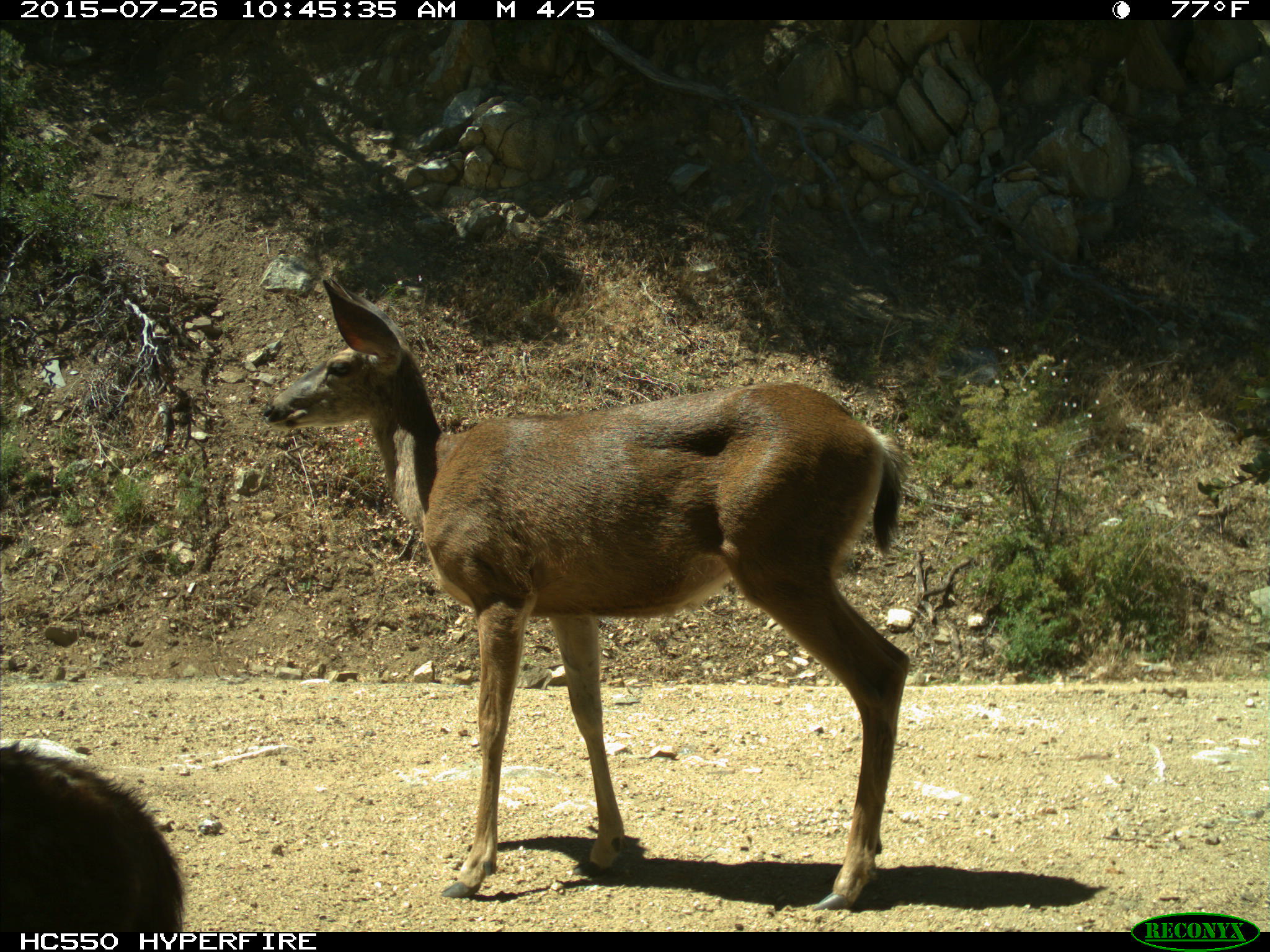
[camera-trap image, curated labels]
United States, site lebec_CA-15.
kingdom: Animalia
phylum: Chordata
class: Mammalia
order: Artiodactyla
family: Cervidae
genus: Odocoileus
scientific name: Odocoileus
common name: deer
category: unidentified deer